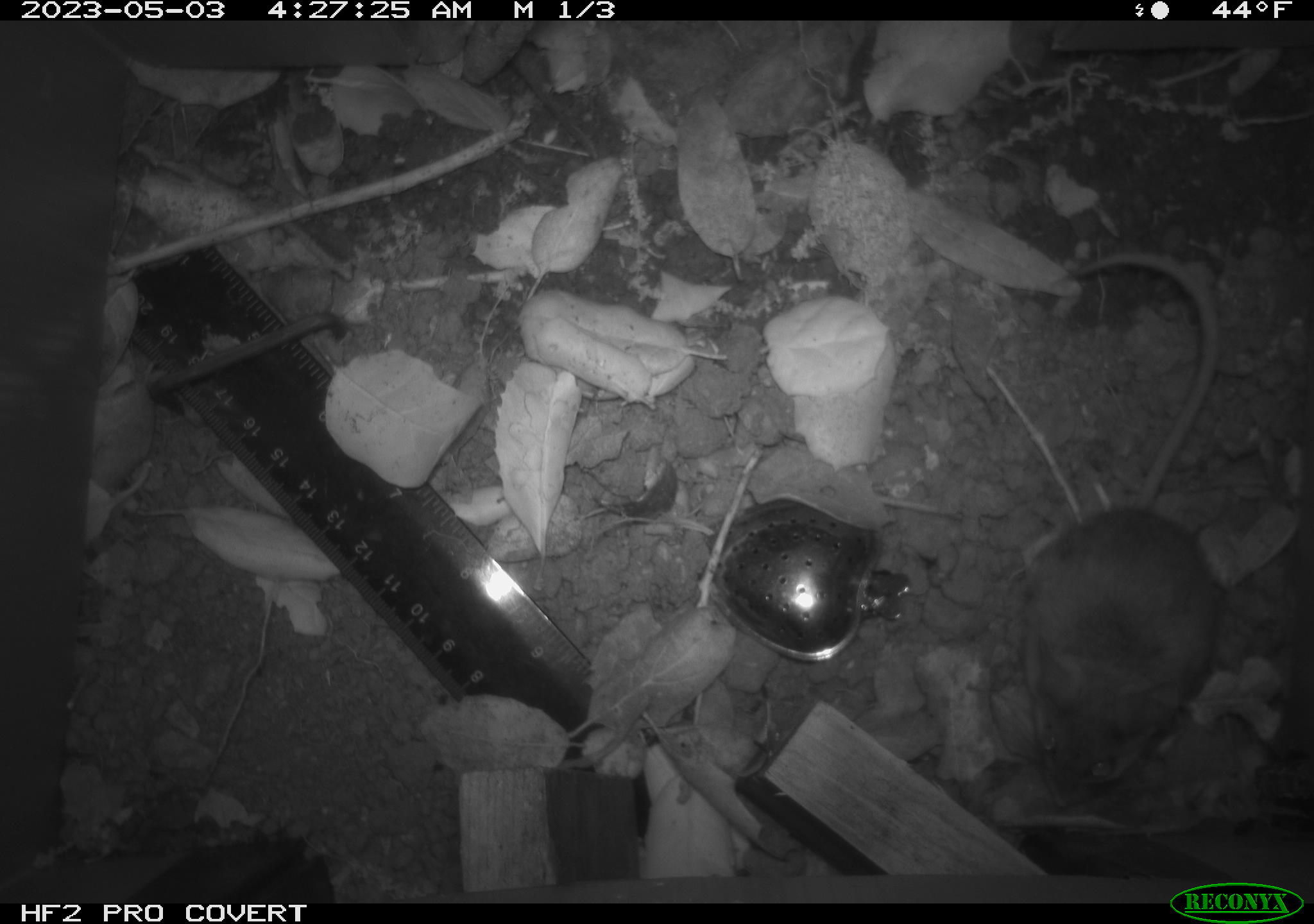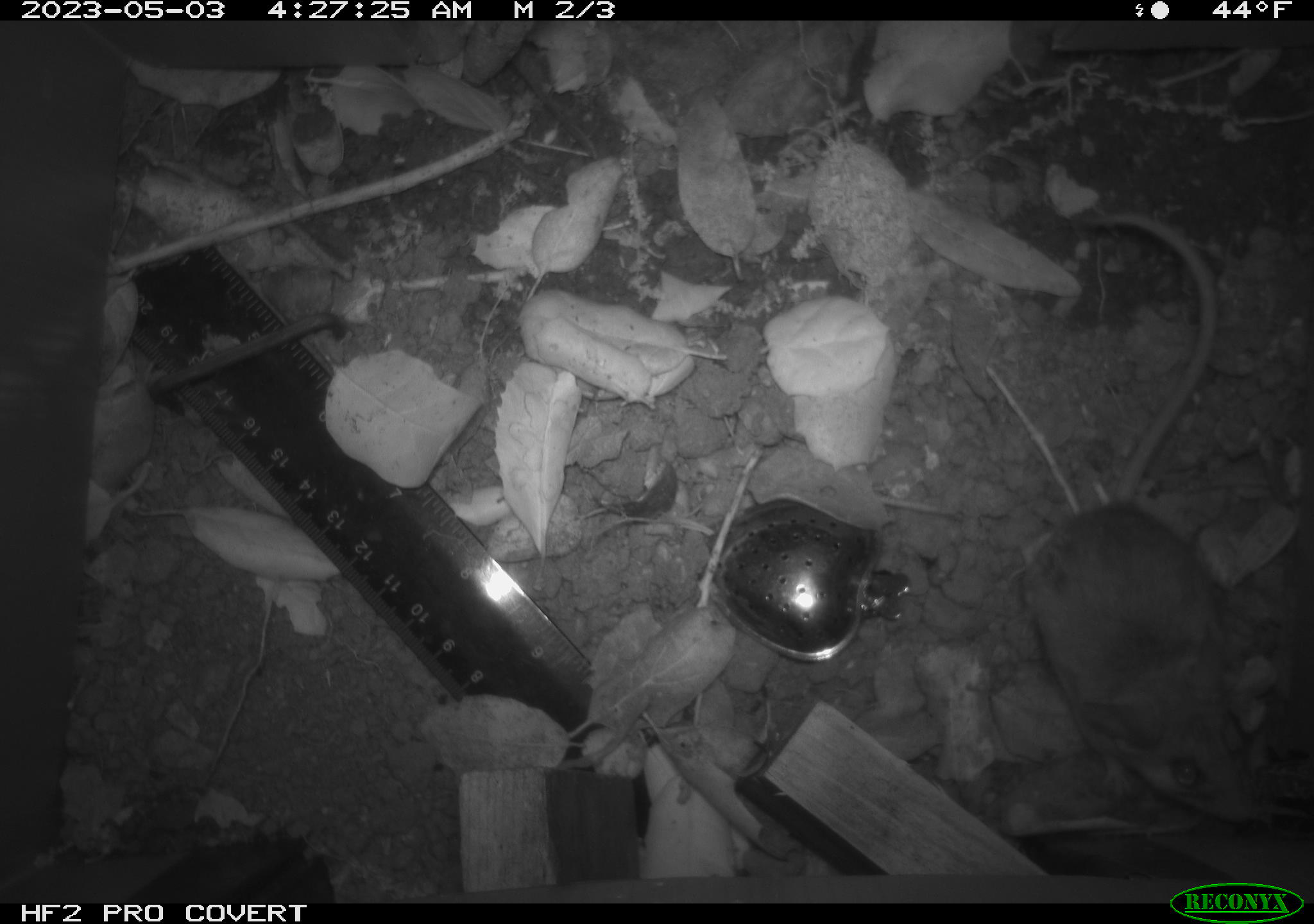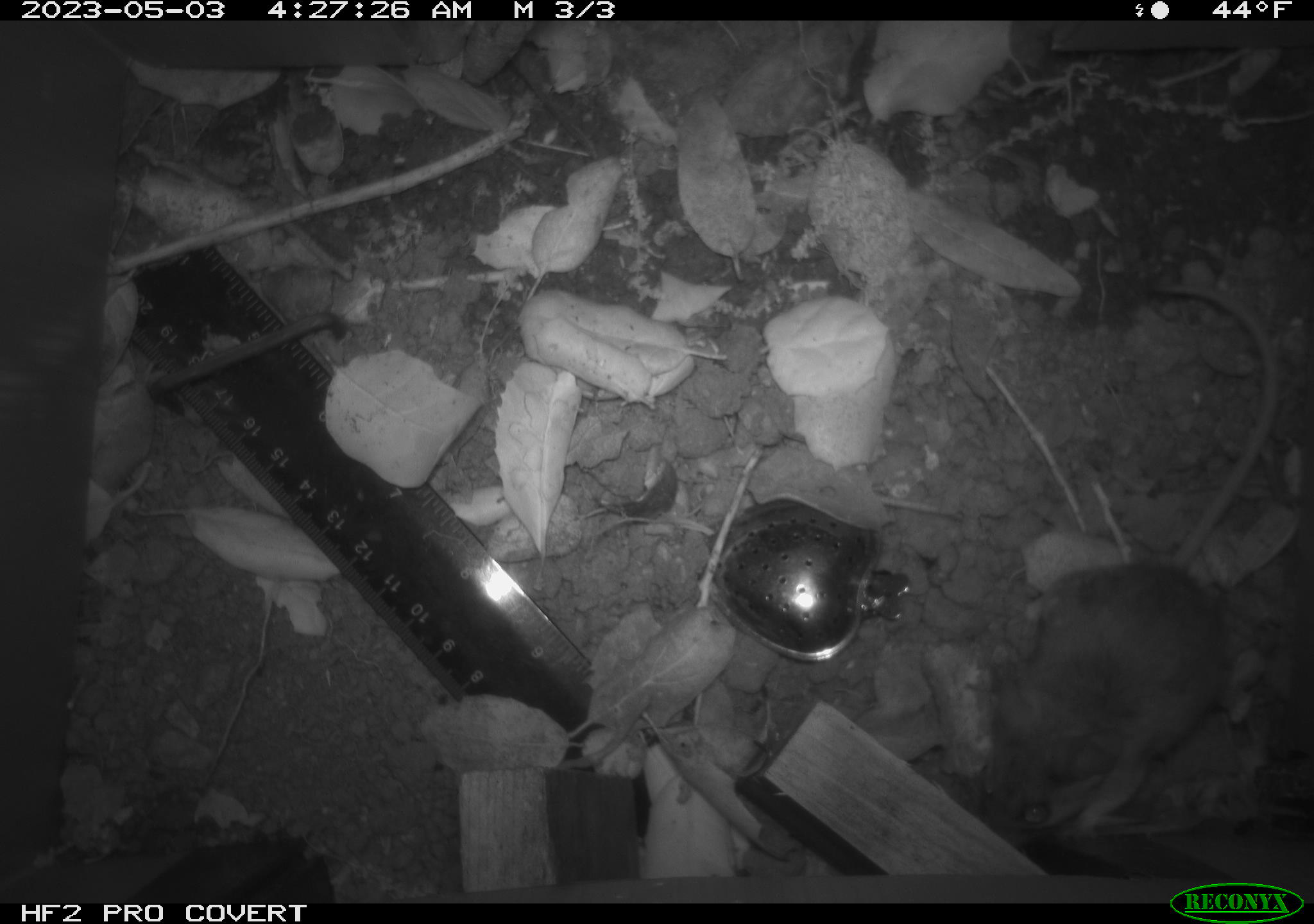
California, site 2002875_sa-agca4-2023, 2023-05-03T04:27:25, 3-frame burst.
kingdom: Animalia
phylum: Chordata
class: Mammalia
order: Rodentia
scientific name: Rodentia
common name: mouse species